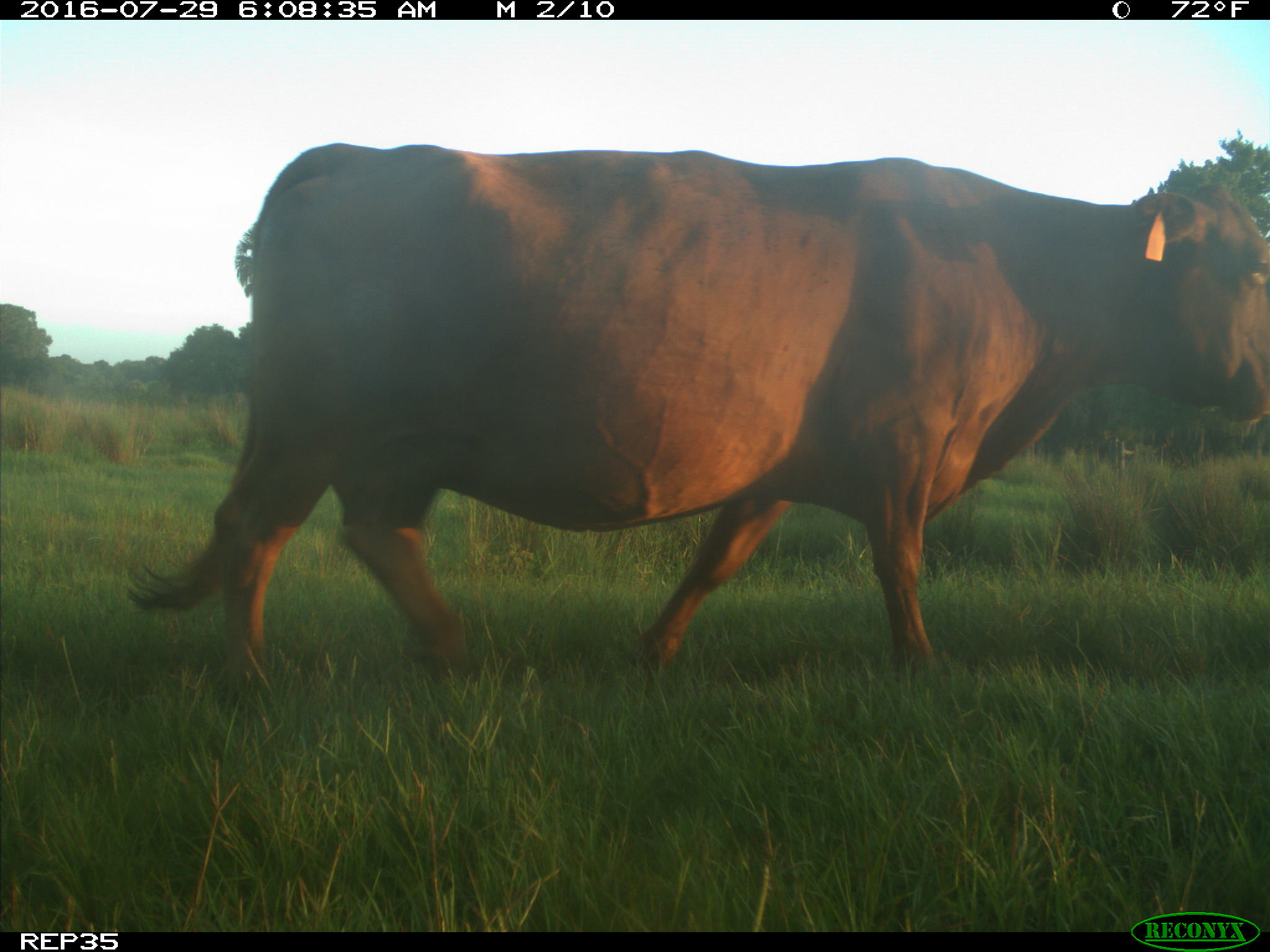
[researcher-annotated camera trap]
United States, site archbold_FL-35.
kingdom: Animalia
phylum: Chordata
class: Mammalia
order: Artiodactyla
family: Bovidae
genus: Bos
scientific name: Bos taurus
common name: domestic cow